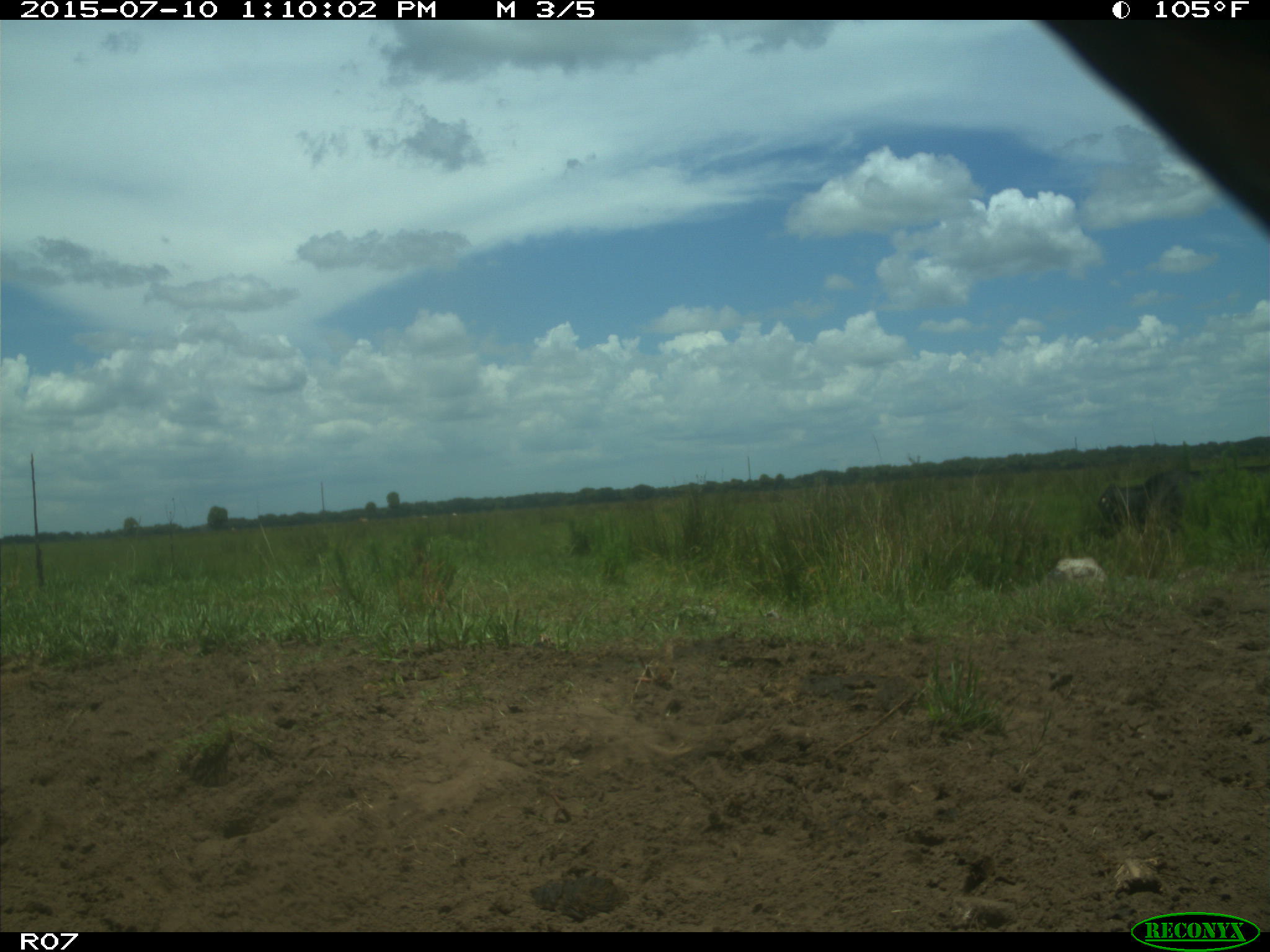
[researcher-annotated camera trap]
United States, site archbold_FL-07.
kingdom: Animalia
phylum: Chordata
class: Mammalia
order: Artiodactyla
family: Bovidae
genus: Bos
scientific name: Bos taurus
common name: domestic cow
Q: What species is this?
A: Bos taurus (domestic cow).